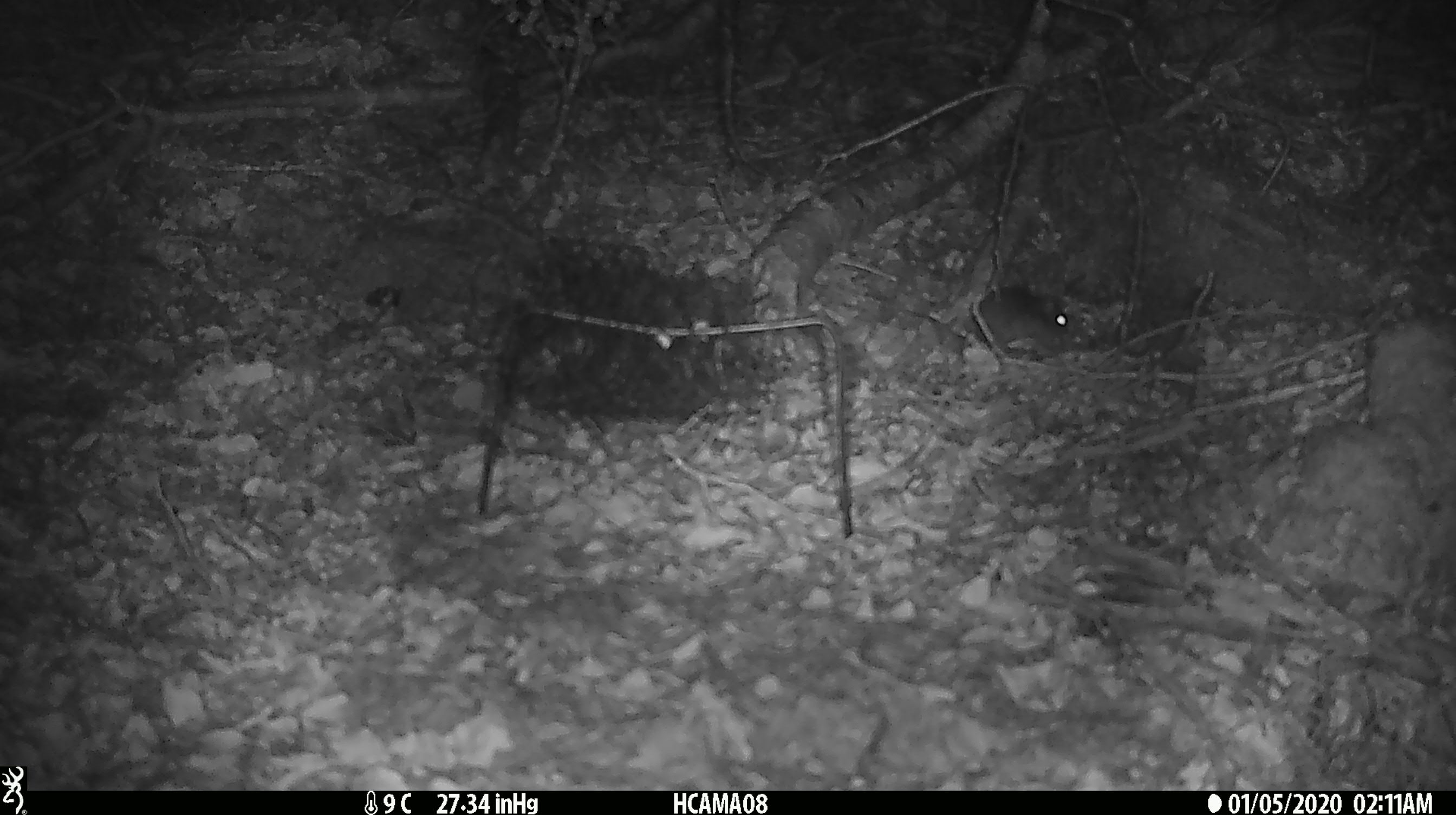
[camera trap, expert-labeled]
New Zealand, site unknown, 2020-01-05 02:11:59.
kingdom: Animalia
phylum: Chordata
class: Mammalia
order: Rodentia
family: Muridae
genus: Mus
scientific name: Mus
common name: mouse